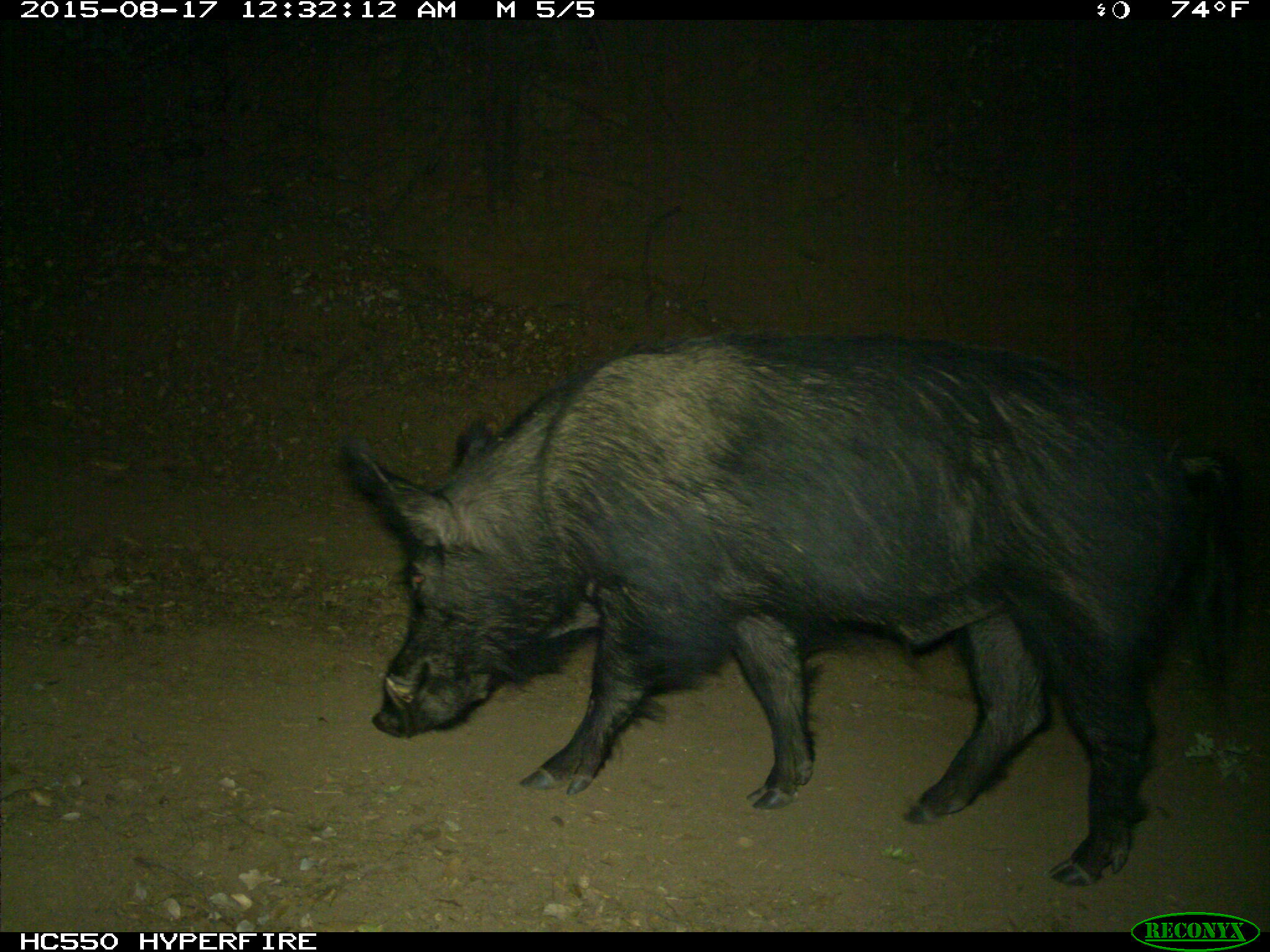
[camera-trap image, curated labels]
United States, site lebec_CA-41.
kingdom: Animalia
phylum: Chordata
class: Mammalia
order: Artiodactyla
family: Suidae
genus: Sus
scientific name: Sus scrofa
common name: wild boar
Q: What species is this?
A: Sus scrofa (wild boar).